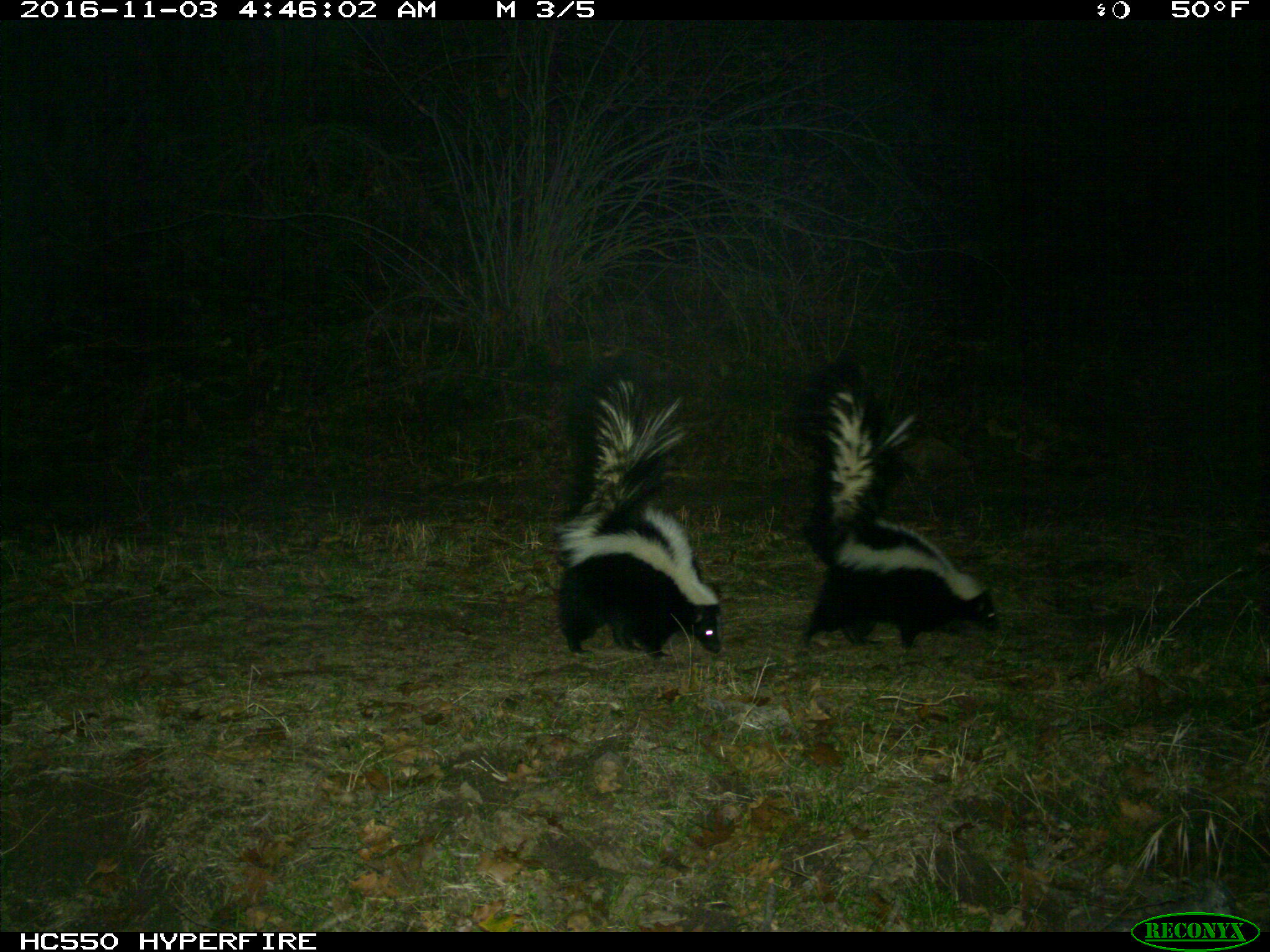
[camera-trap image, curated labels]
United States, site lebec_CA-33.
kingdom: Animalia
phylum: Chordata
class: Mammalia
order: Carnivora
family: Mephitidae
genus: Mephitis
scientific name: Mephitis mephitis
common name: striped skunk